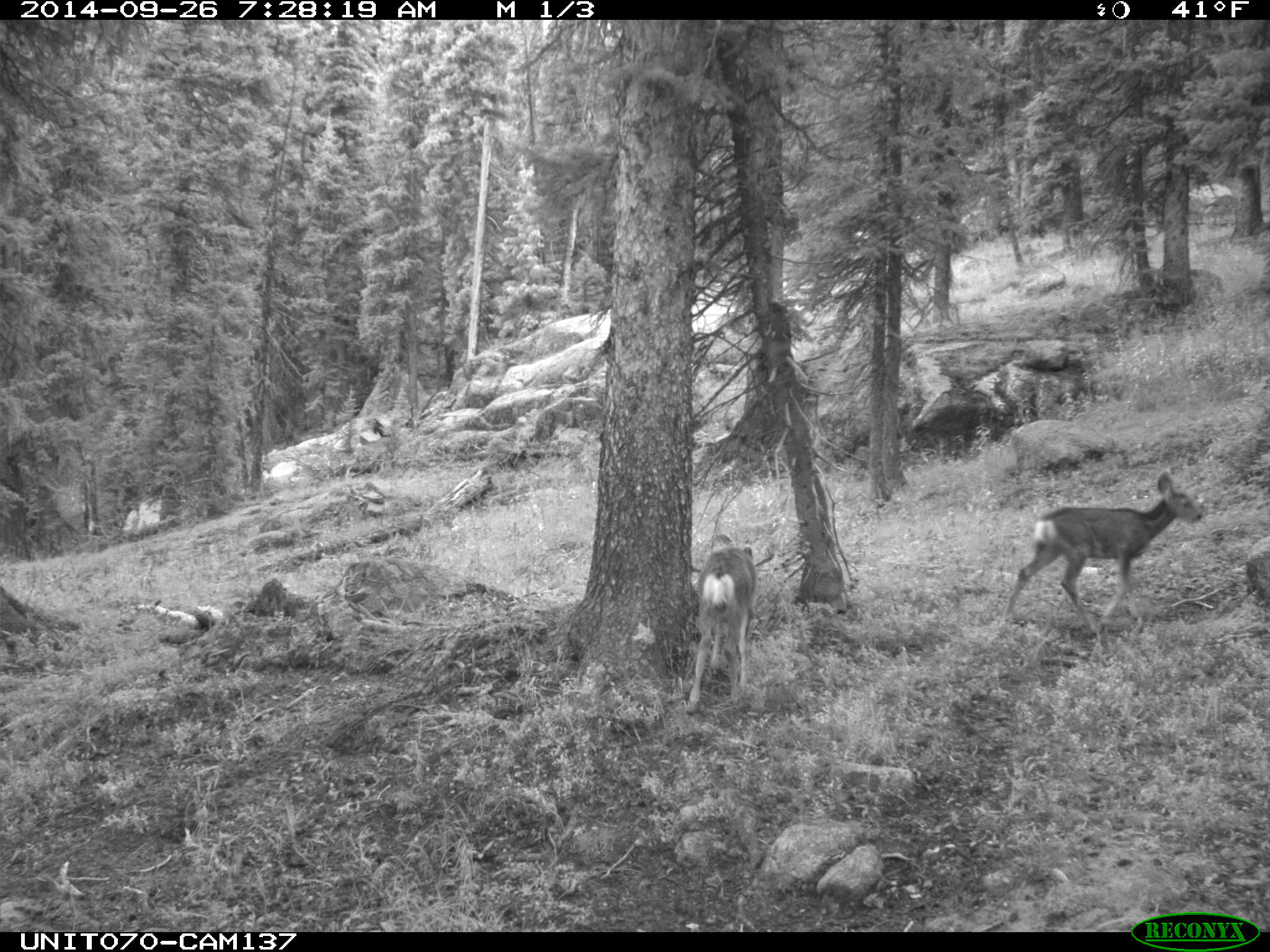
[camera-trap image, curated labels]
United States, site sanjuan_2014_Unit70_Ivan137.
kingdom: Animalia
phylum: Chordata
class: Mammalia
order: Artiodactyla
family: Cervidae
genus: Odocoileus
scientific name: Odocoileus hemionus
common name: mule deer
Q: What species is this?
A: Odocoileus hemionus (mule deer).